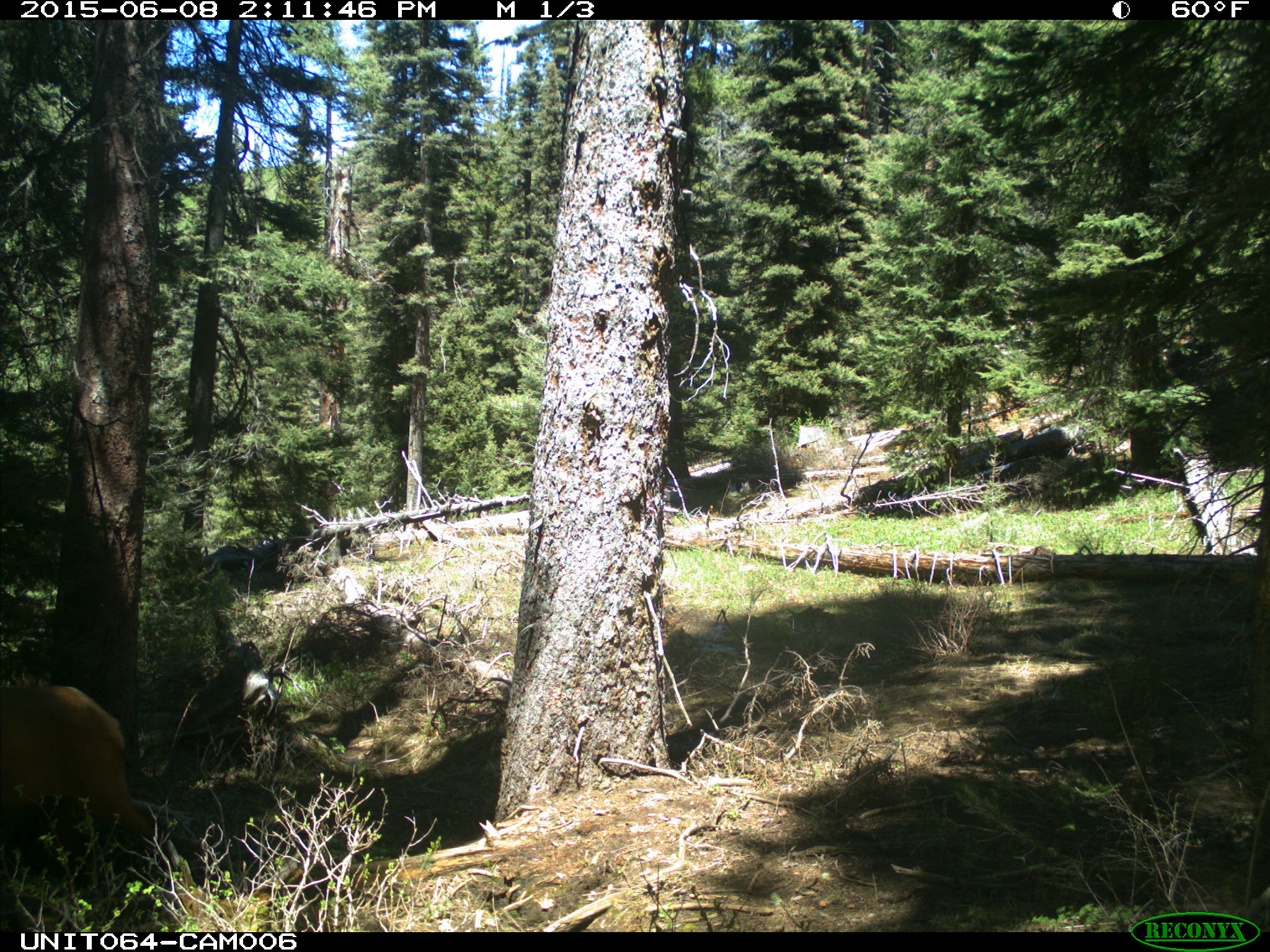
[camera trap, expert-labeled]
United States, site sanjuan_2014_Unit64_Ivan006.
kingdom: Animalia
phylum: Chordata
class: Mammalia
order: Artiodactyla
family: Cervidae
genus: Cervus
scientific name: Cervus elaphus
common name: red deer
Cervus elaphus (red deer).